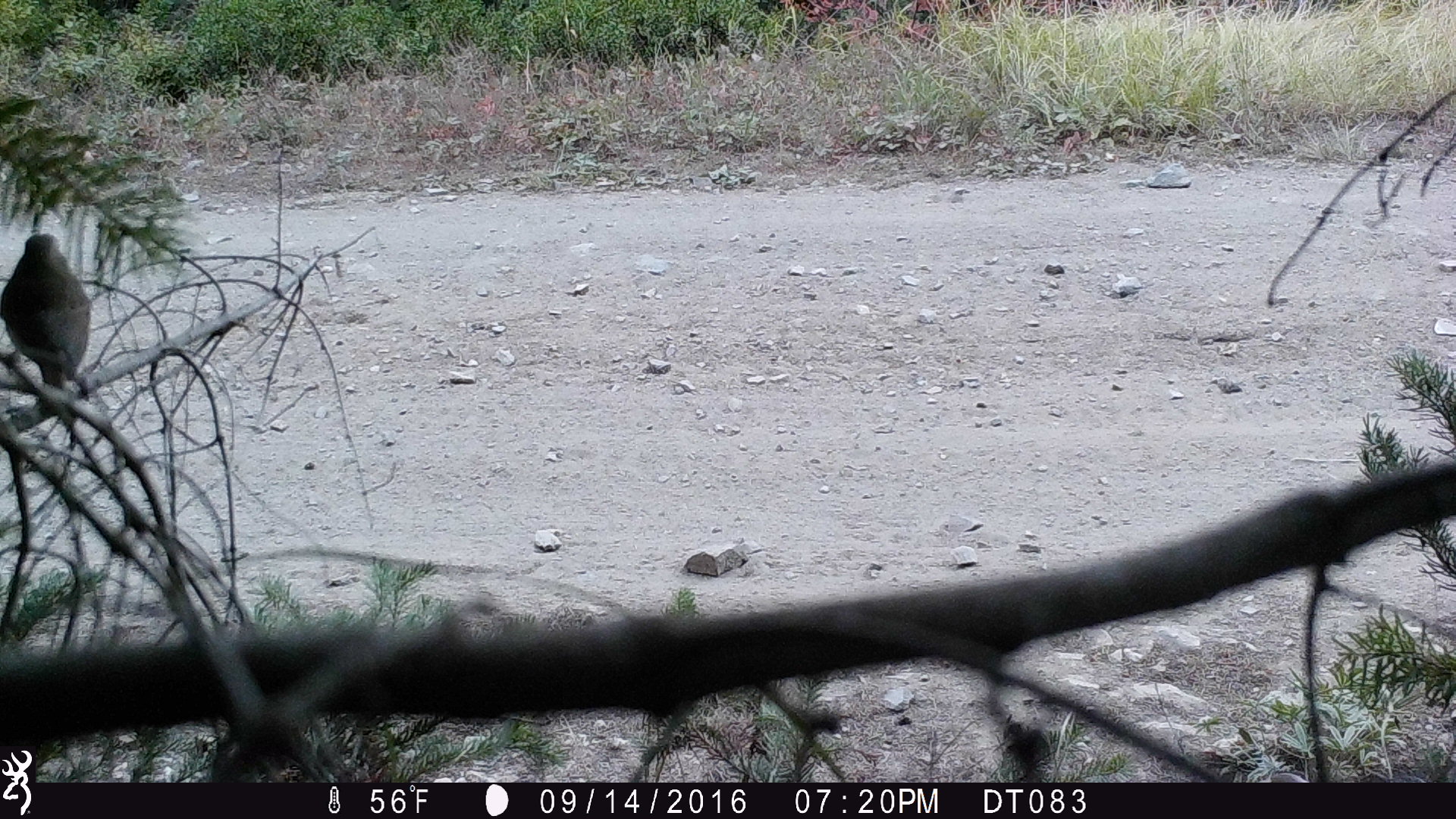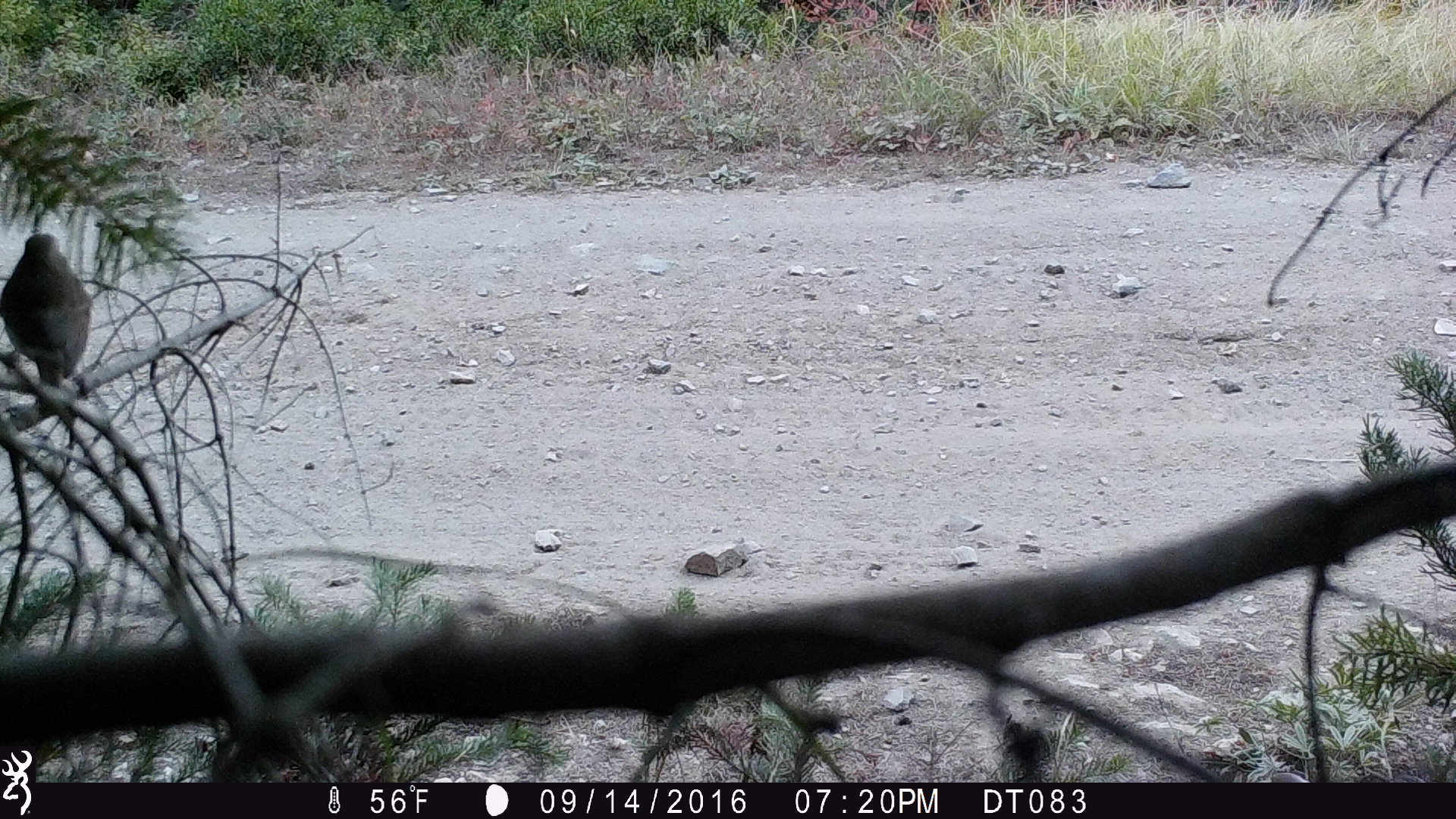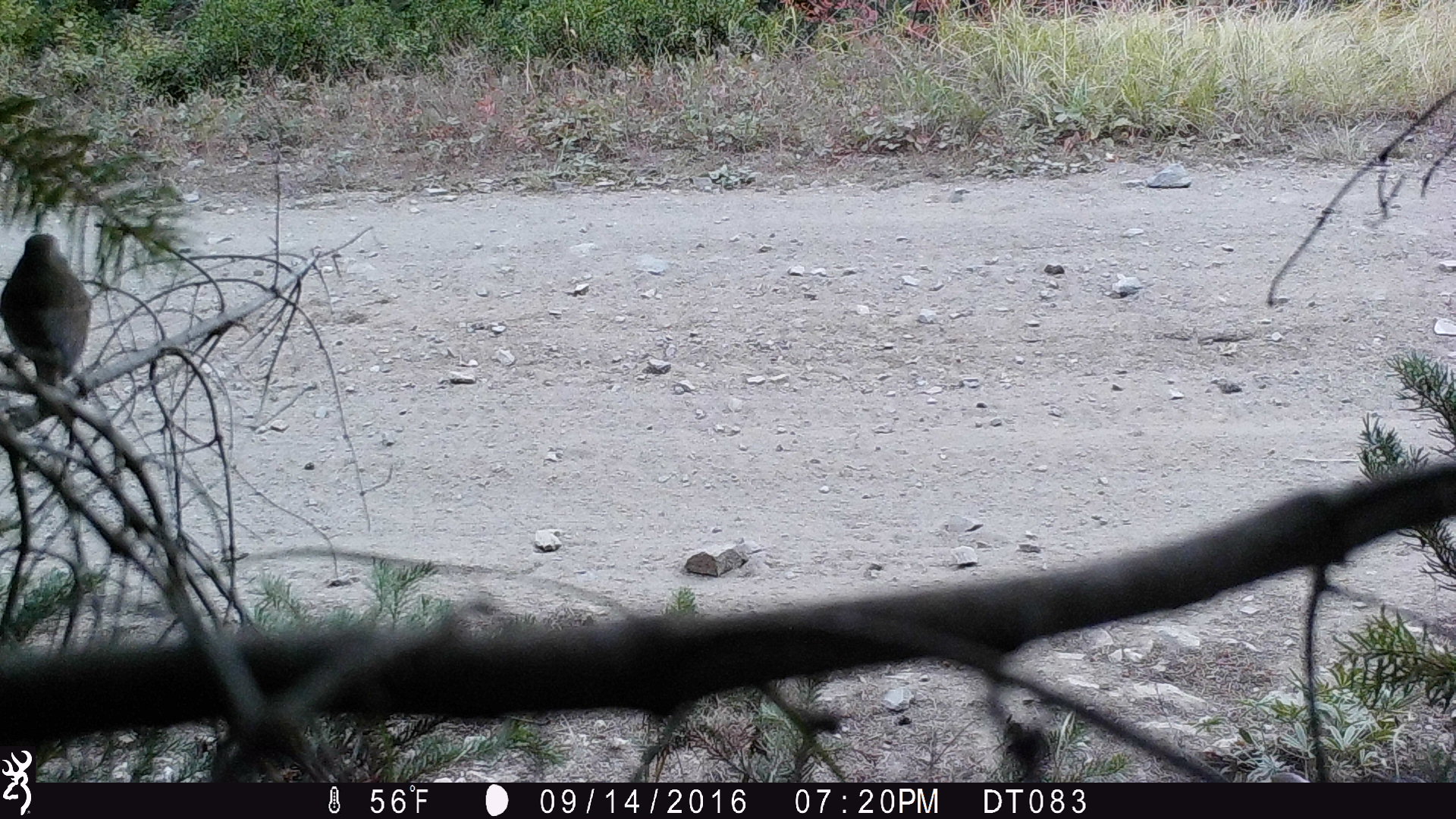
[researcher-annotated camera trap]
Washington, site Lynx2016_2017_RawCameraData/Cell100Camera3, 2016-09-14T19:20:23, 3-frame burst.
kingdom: Animalia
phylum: Chordata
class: Aves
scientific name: Aves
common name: birds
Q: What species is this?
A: Aves (birds).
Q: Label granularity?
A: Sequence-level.